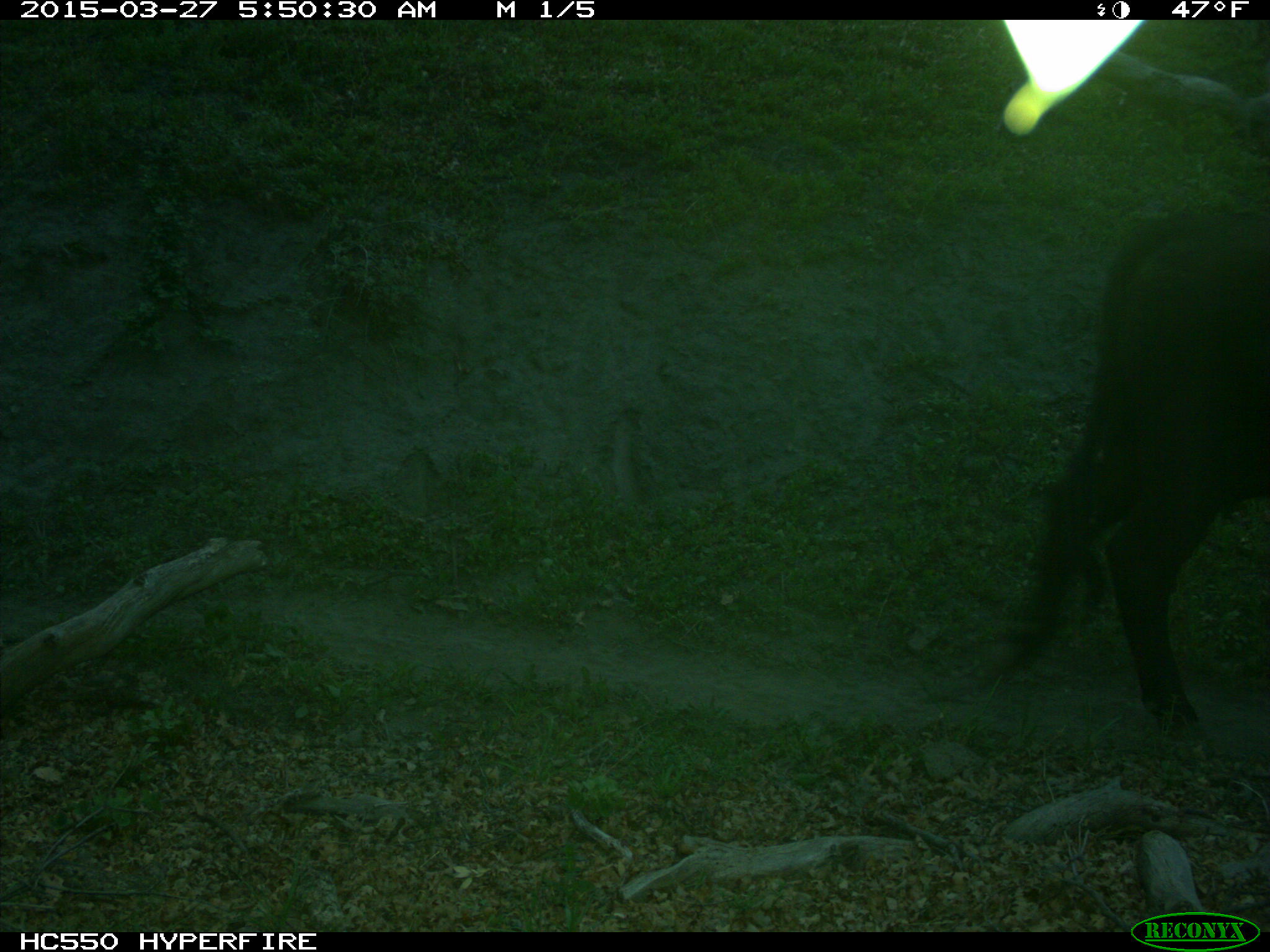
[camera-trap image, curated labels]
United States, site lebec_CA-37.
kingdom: Animalia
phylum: Chordata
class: Mammalia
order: Artiodactyla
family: Bovidae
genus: Bos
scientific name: Bos taurus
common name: domestic cow